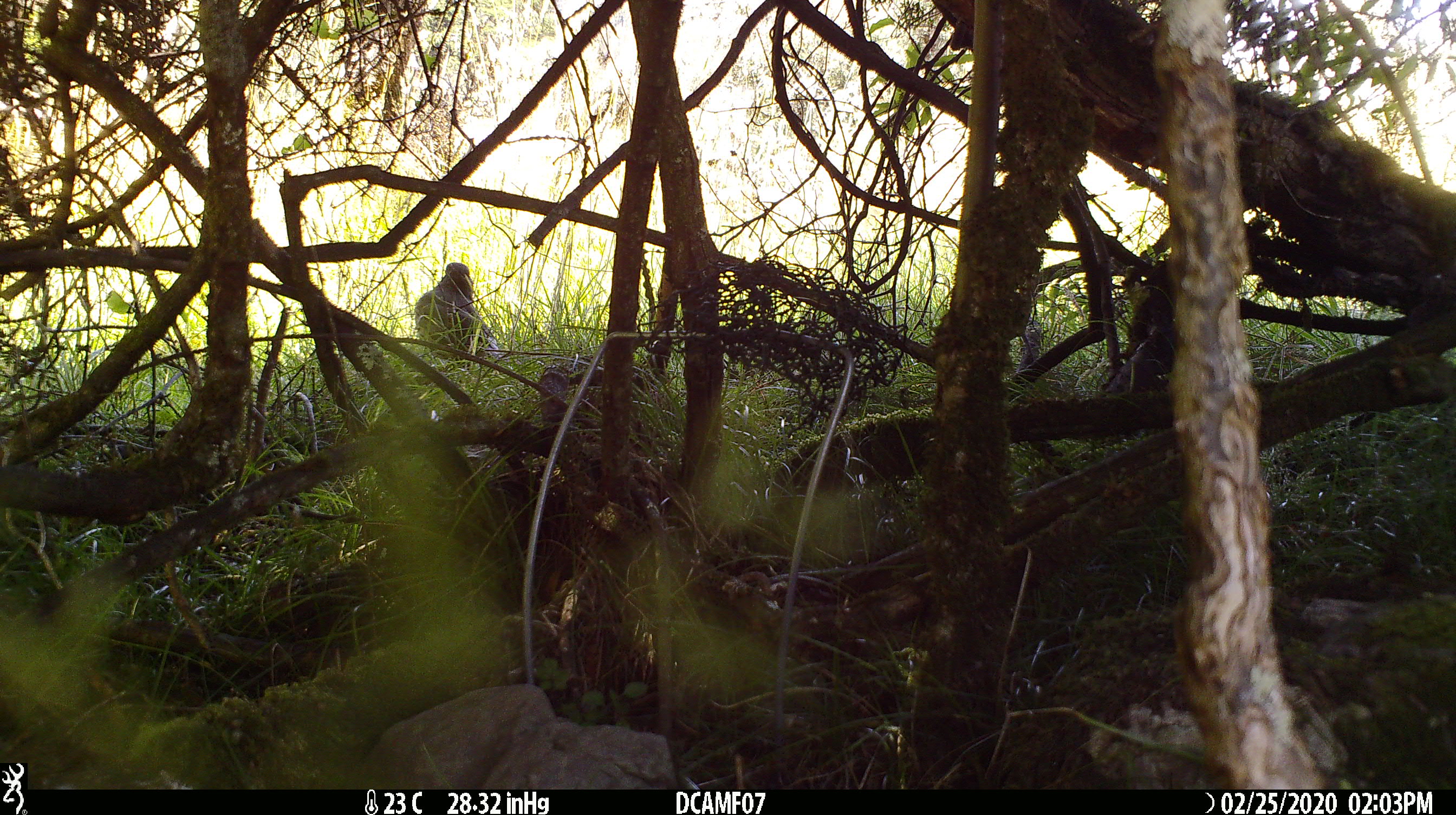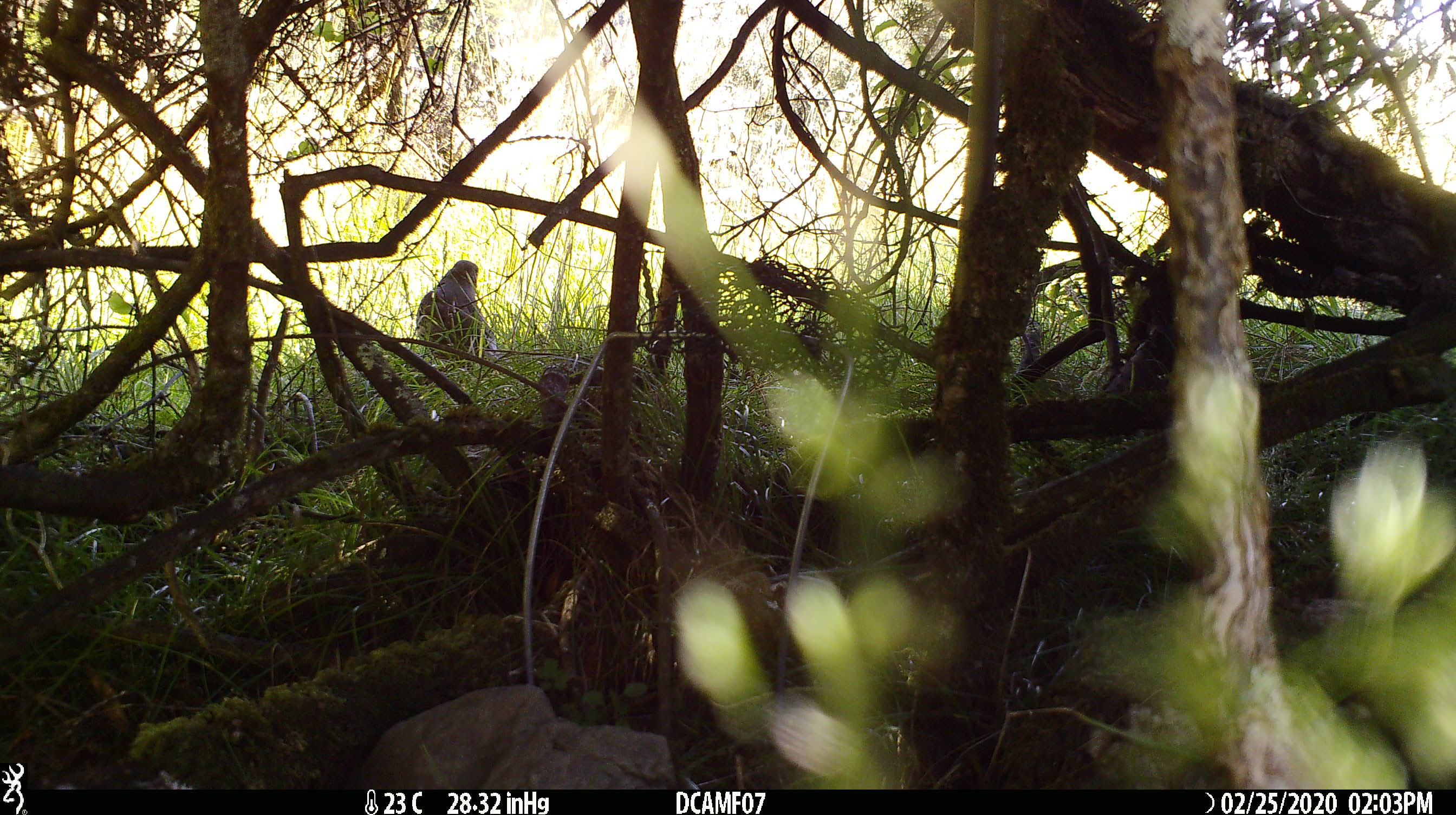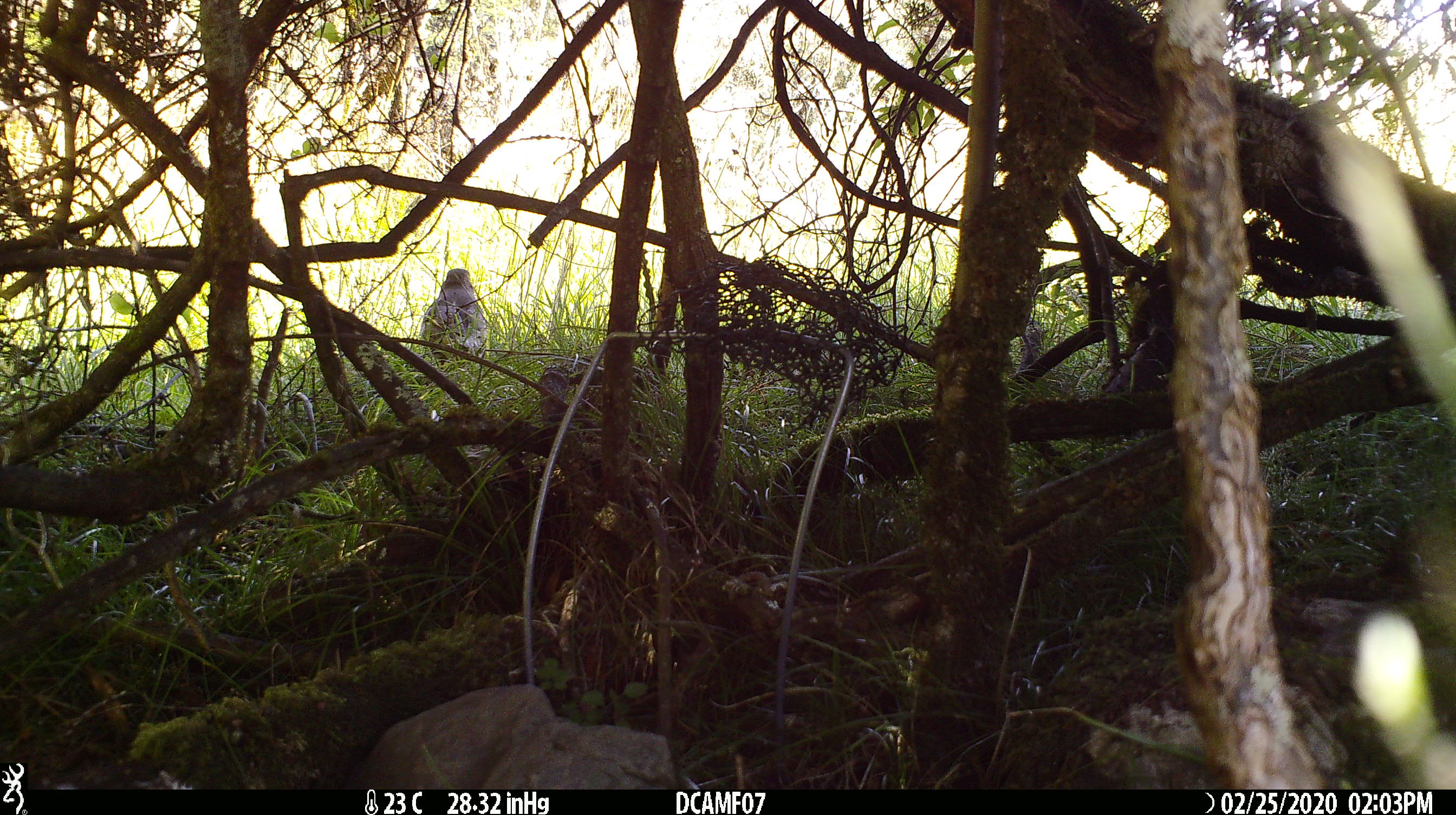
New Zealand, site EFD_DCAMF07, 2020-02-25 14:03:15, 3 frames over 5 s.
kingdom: Animalia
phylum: Chordata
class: Aves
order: Passeriformes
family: Turdidae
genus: Turdus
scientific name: Turdus philomelos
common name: song thrush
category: thrush